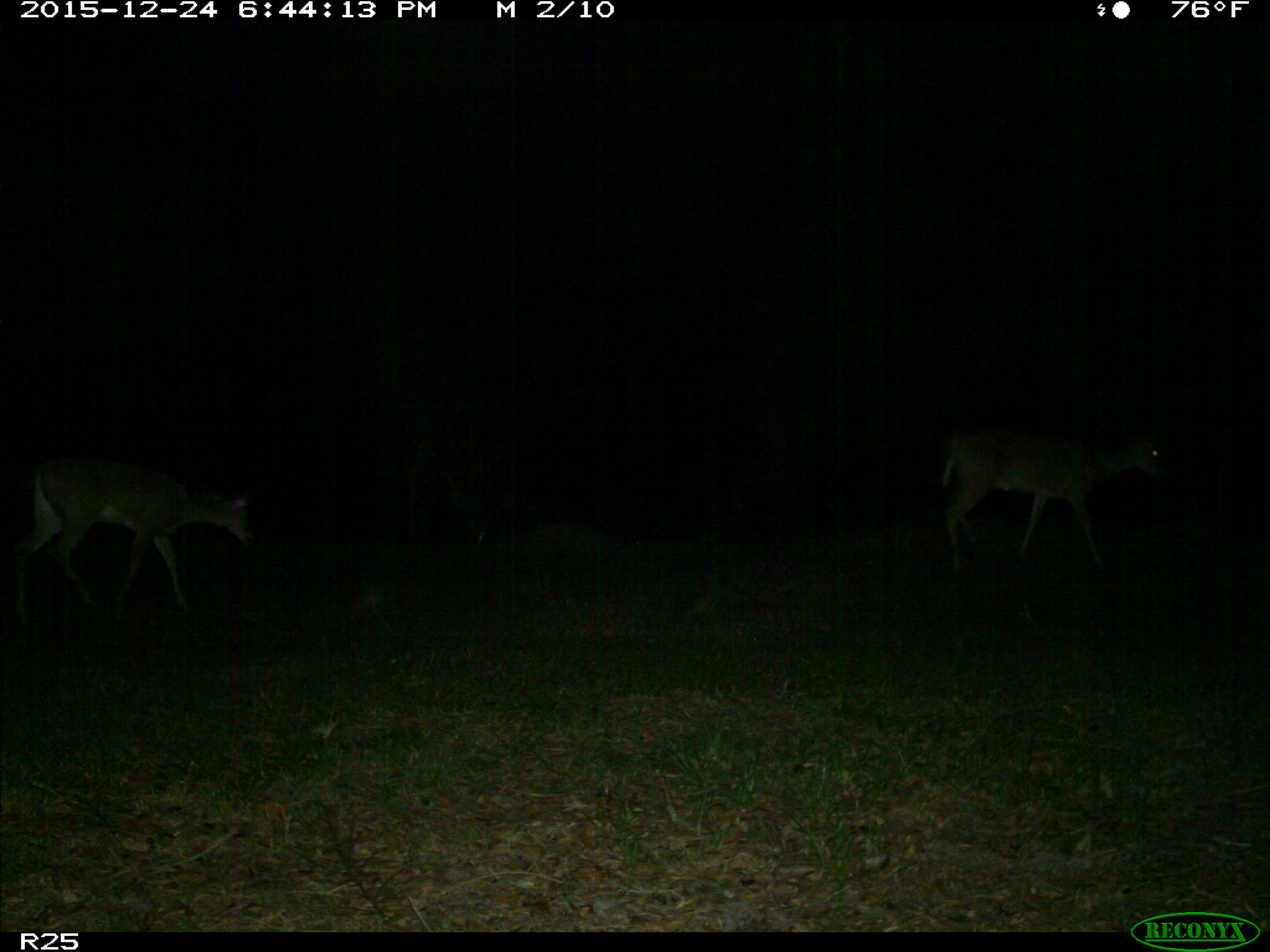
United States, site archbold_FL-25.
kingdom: Animalia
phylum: Chordata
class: Mammalia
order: Artiodactyla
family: Cervidae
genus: Odocoileus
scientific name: Odocoileus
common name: deer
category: unidentified deer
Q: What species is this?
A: Unidentified deer (deer) (Odocoileus).